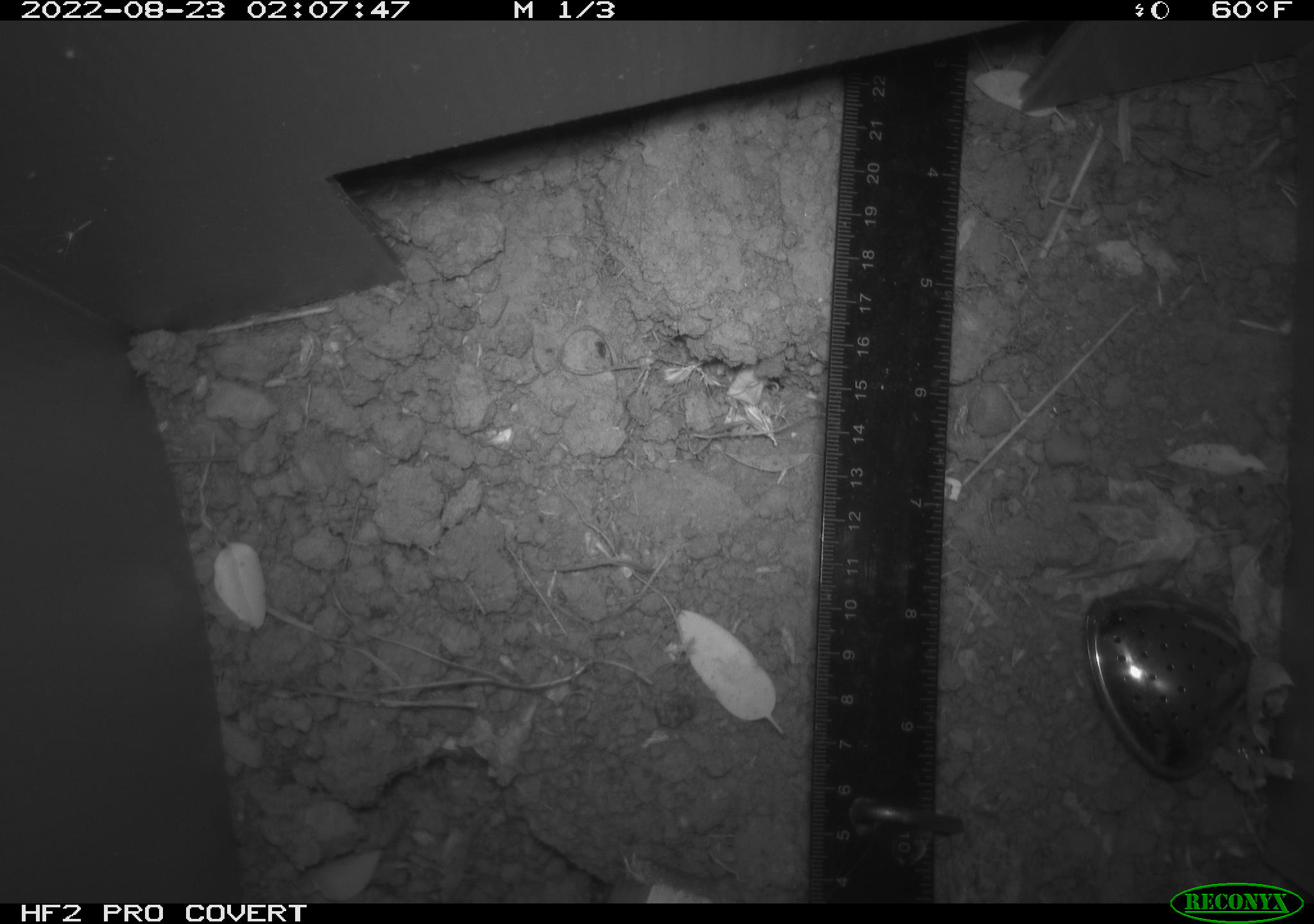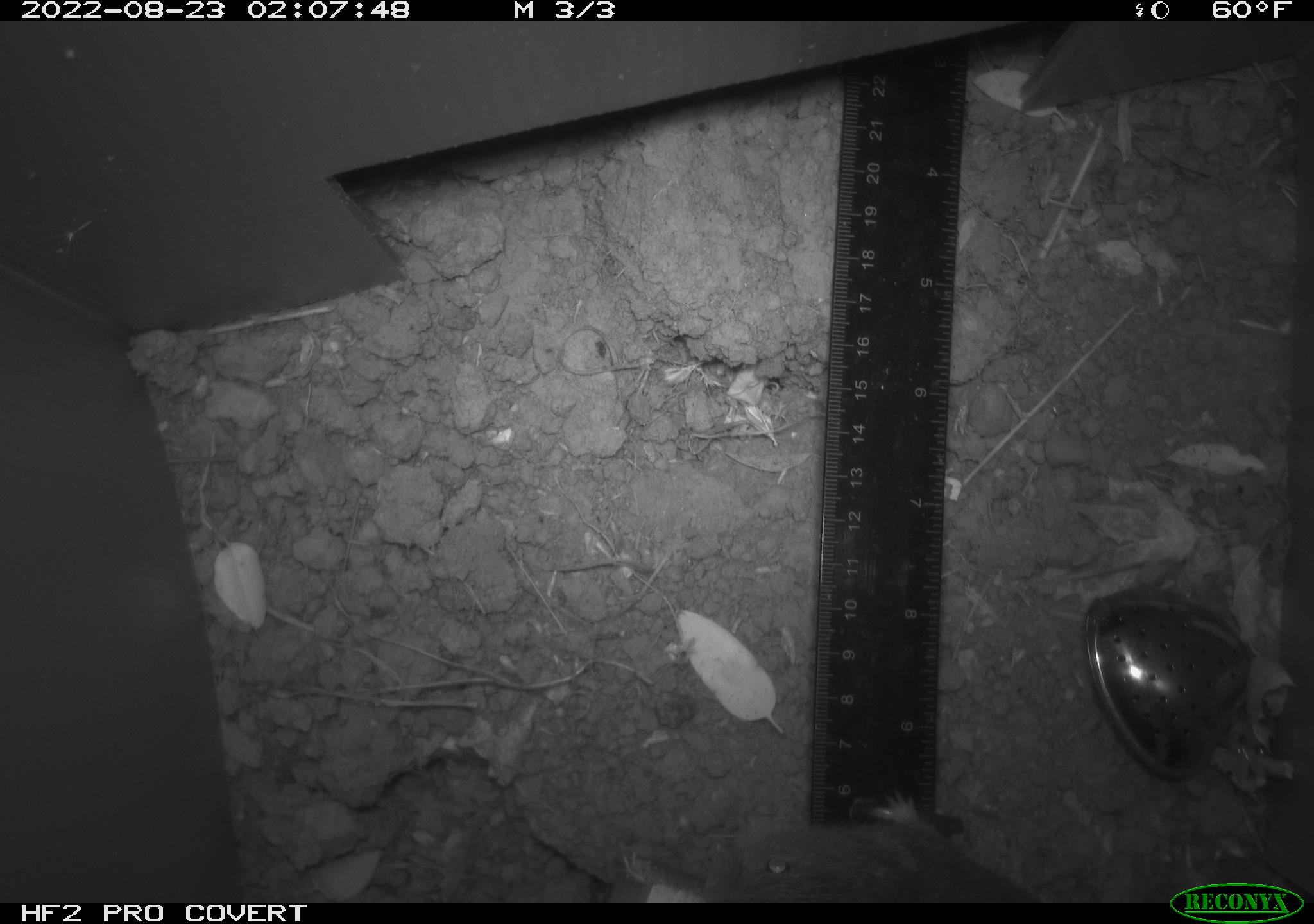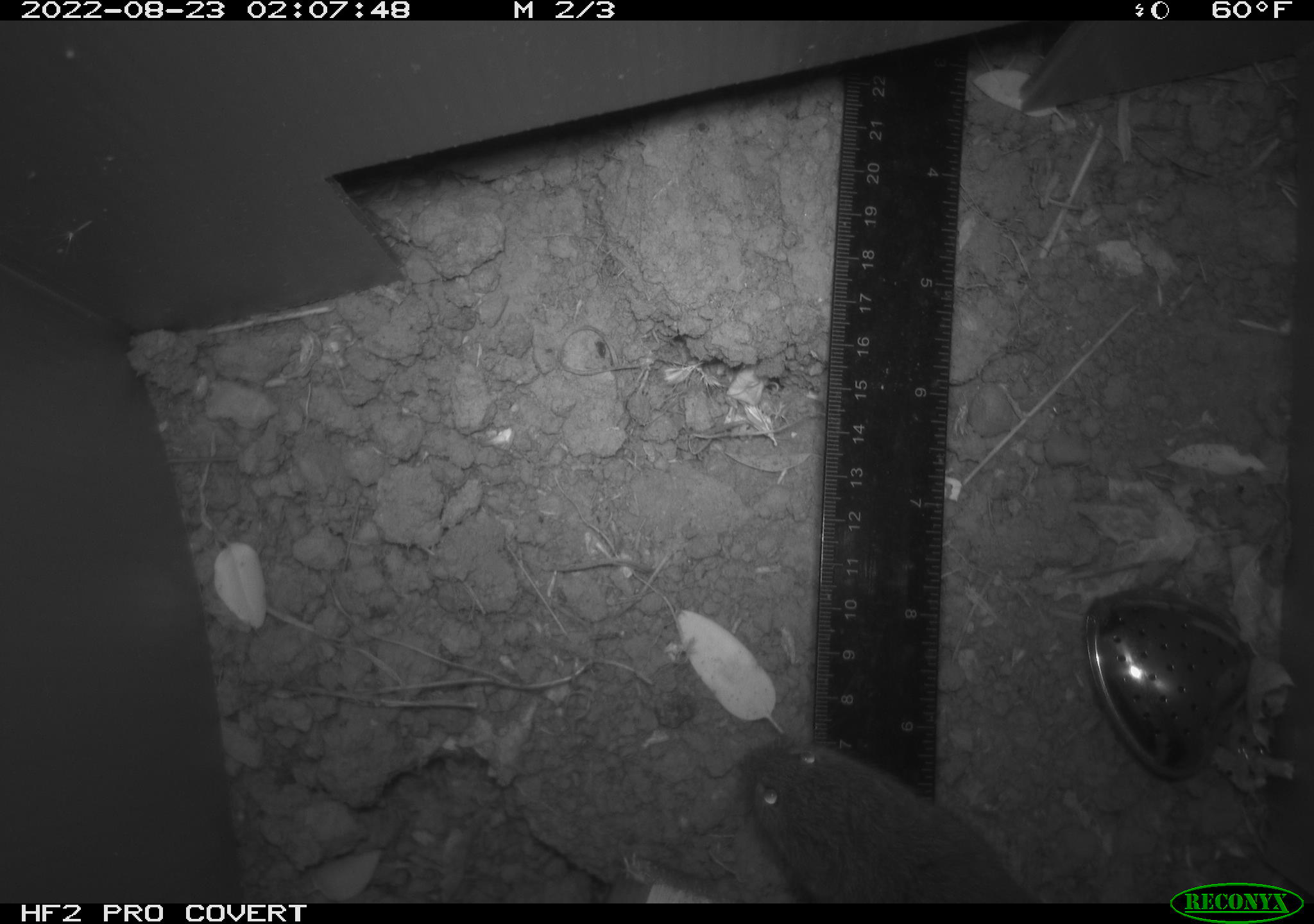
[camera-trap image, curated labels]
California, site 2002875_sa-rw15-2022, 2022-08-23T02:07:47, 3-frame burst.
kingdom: Animalia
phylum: Chordata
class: Mammalia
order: Rodentia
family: Cricetidae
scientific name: Arvicolinae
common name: voles, lemmings, and muskrats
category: arvicolinae subfamily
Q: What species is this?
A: Arvicolinae subfamily (voles, lemmings, and muskrats) (Arvicolinae).